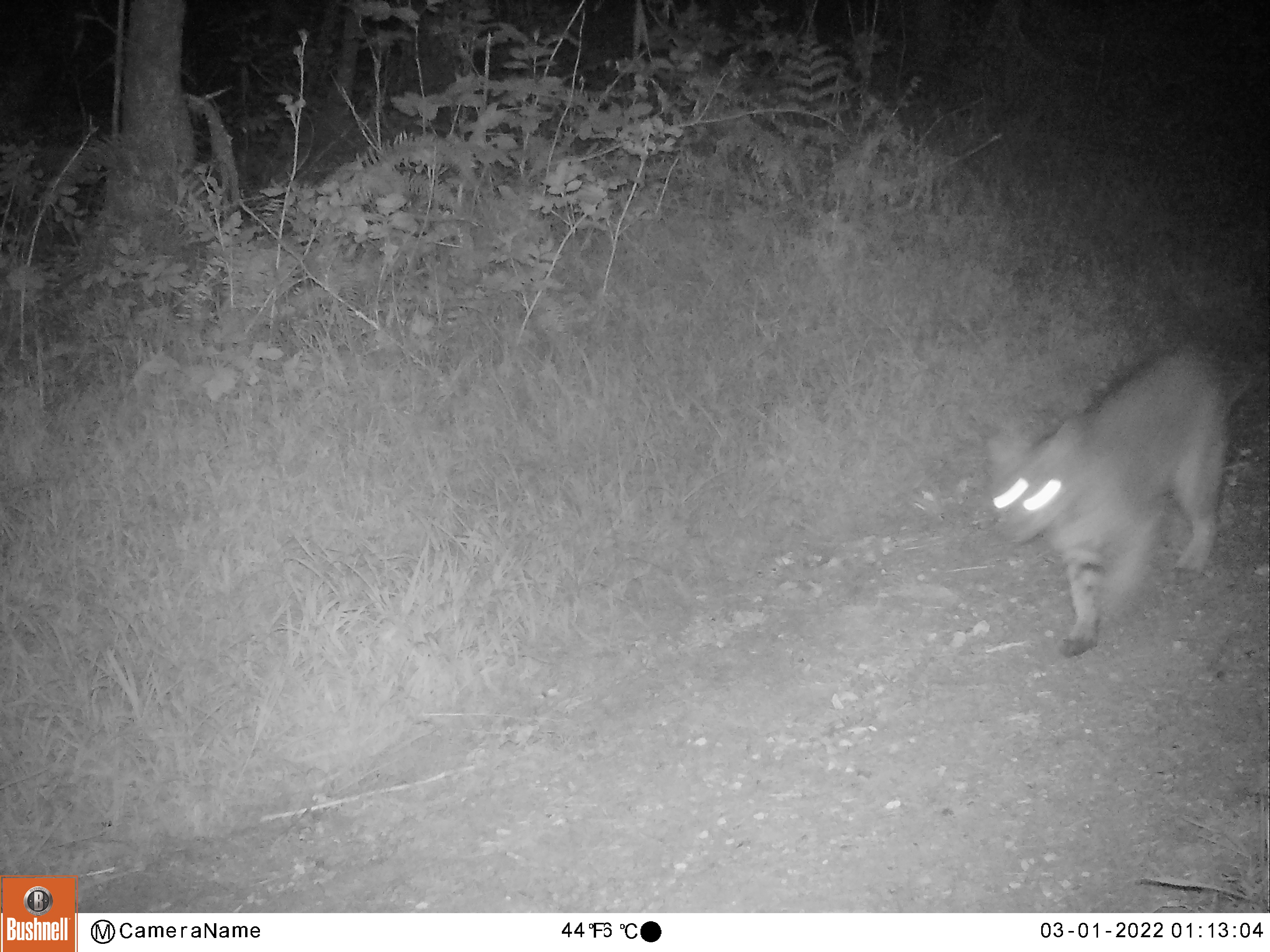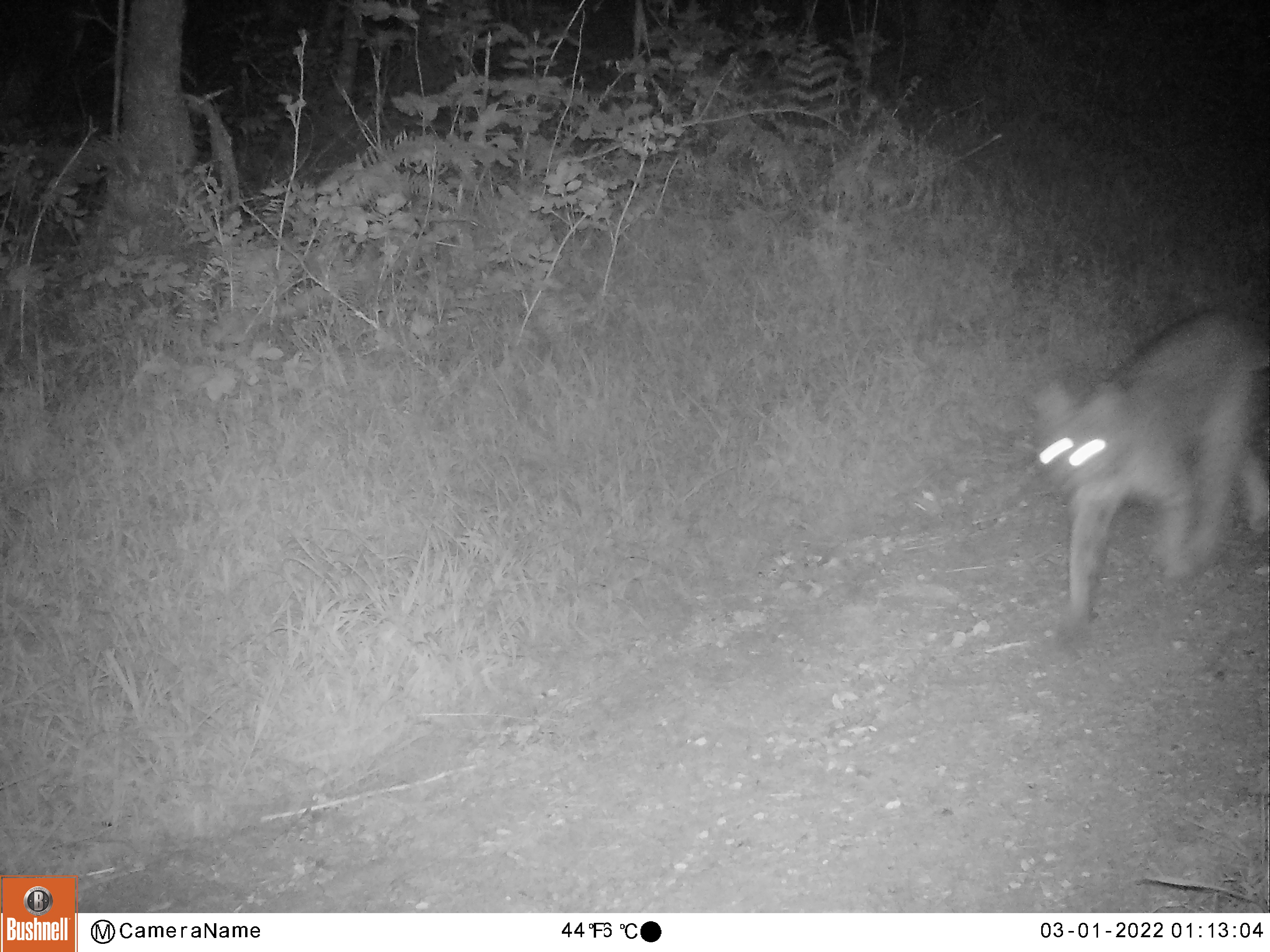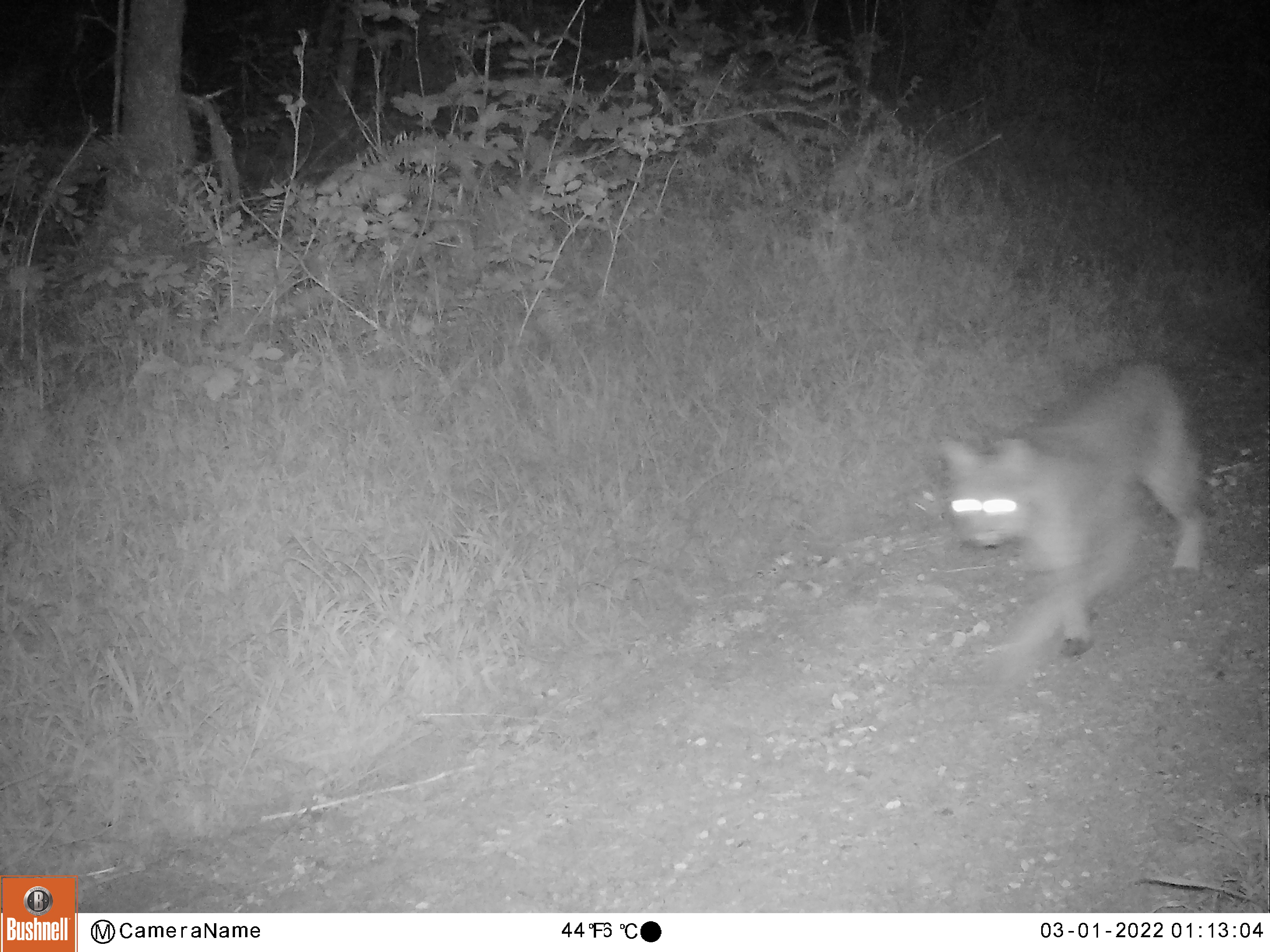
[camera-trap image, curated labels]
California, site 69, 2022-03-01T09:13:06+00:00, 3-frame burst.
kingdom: Animalia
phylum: Chordata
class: Mammalia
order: Carnivora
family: Felidae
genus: Lynx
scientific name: Lynx rufus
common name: bobcat